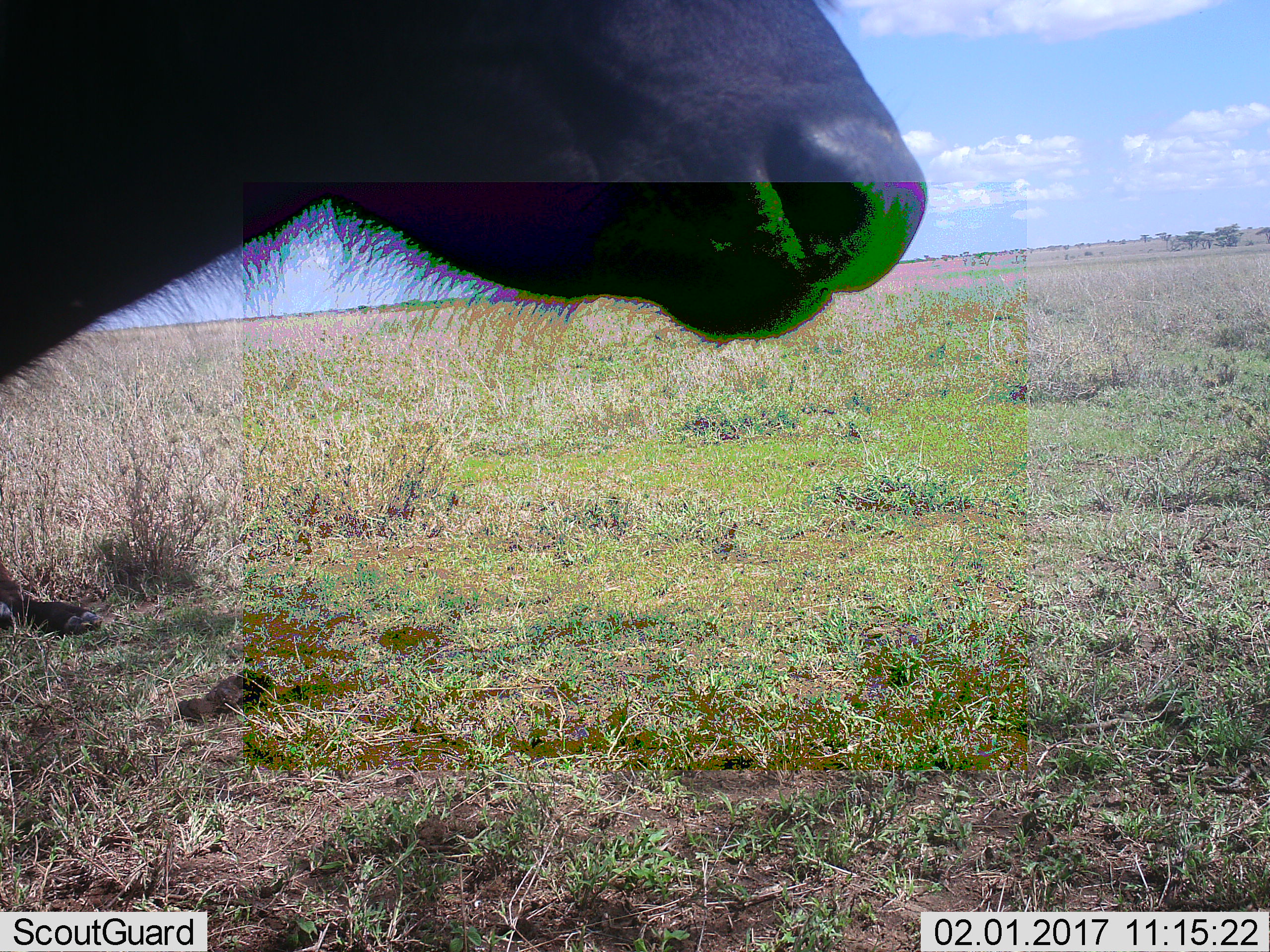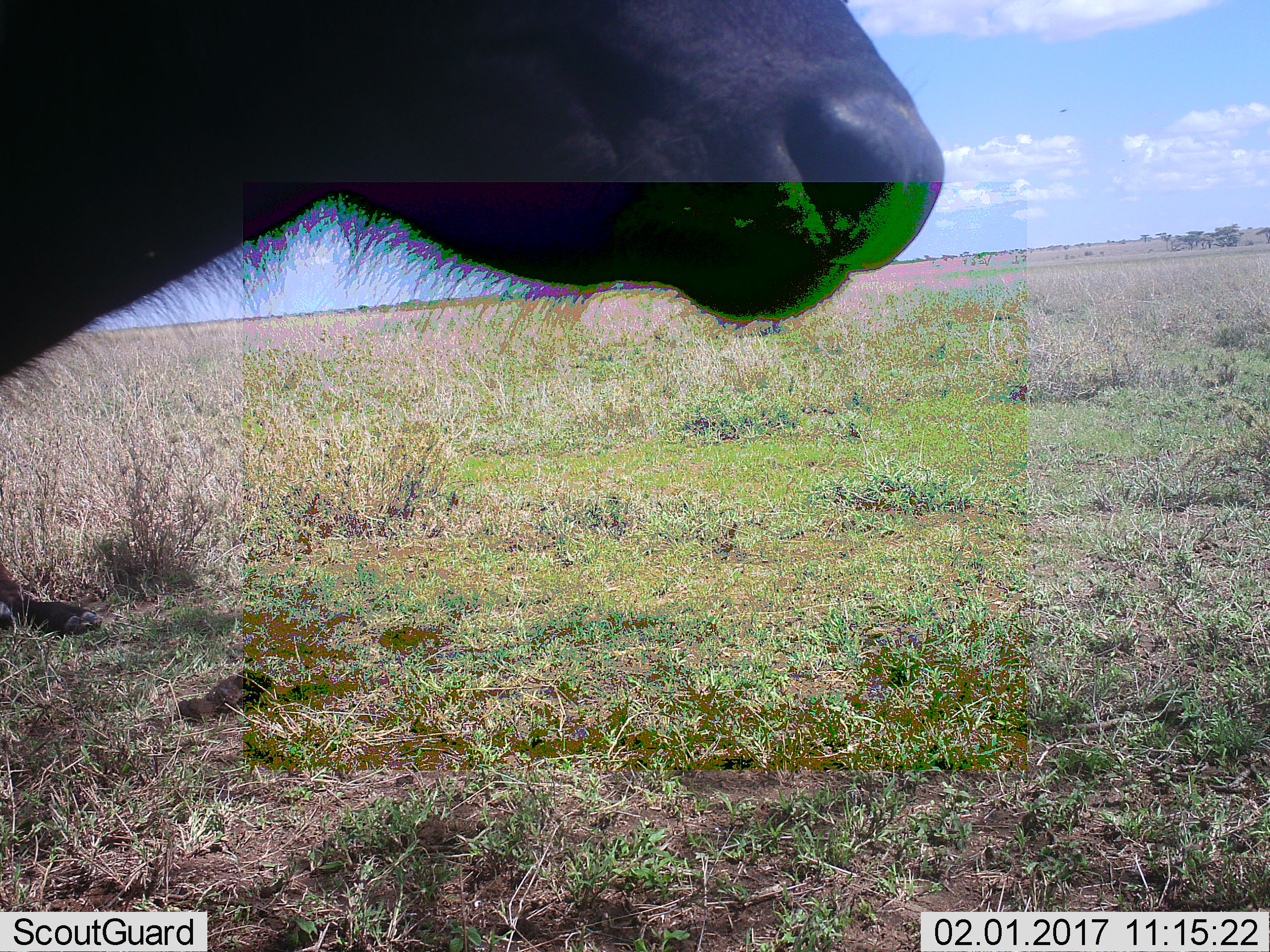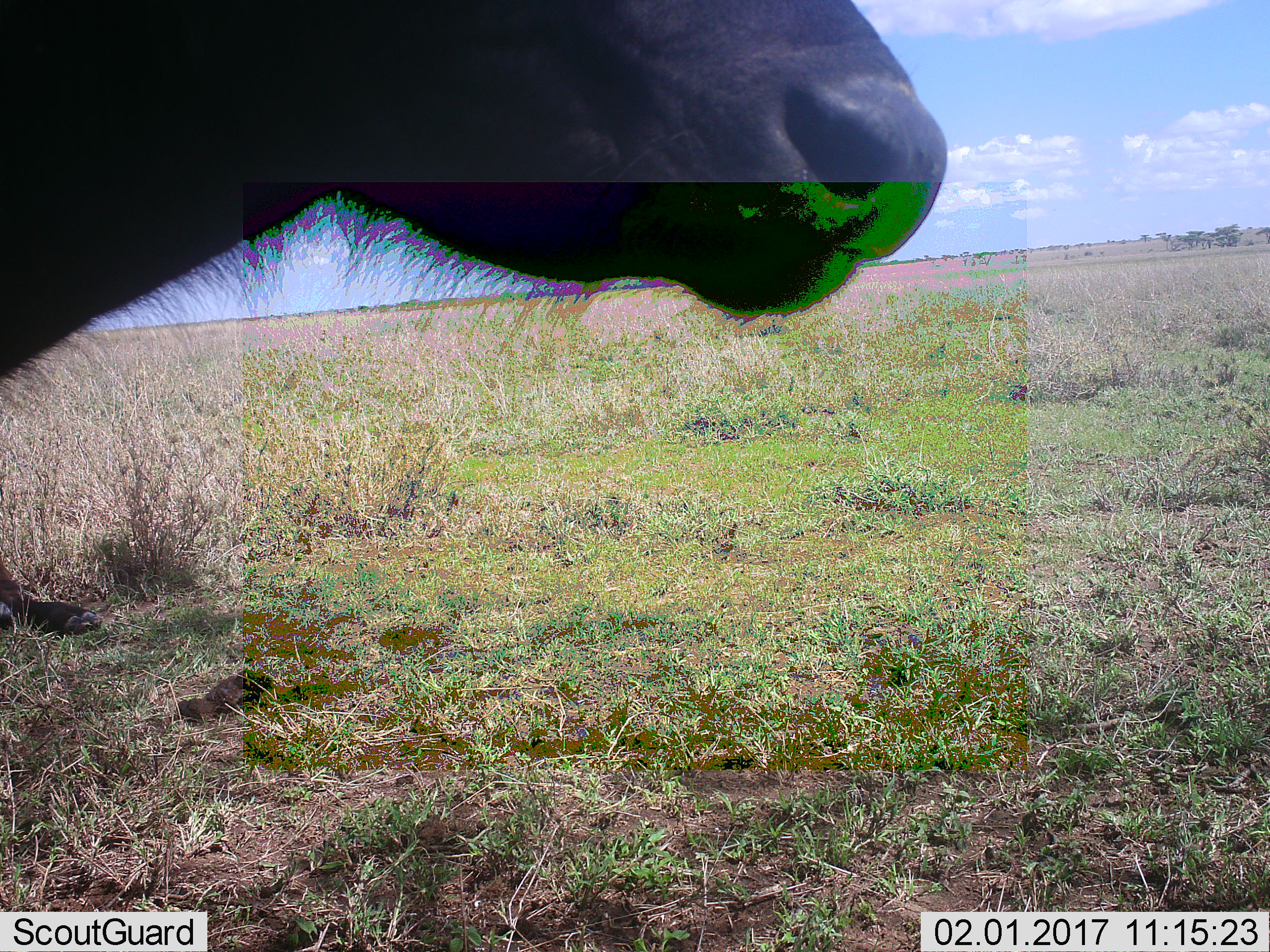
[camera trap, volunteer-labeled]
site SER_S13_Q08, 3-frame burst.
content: unidentified animal